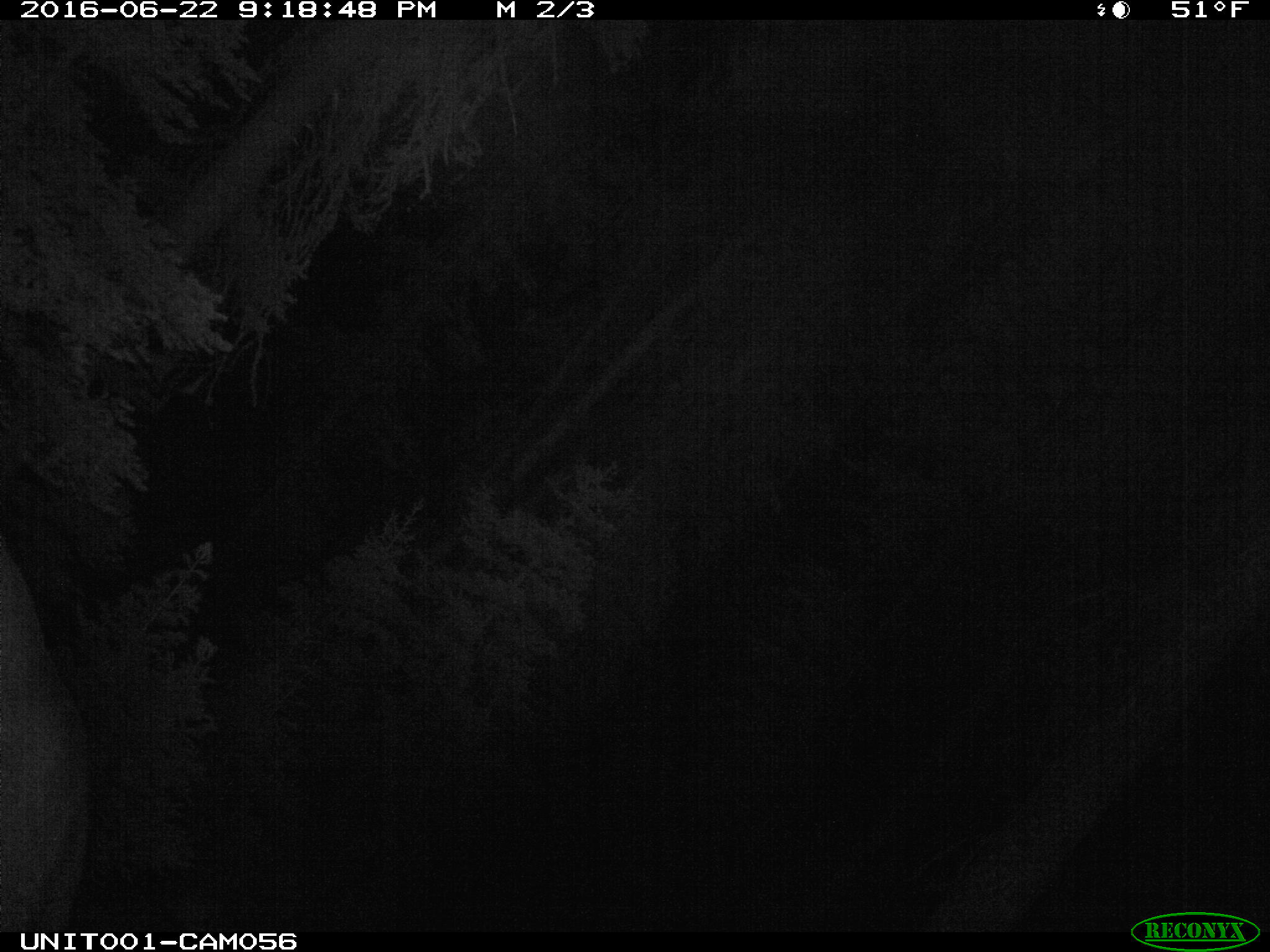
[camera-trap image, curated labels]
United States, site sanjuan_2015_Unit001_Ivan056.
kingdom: Animalia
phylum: Chordata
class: Mammalia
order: Artiodactyla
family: Cervidae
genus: Cervus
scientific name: Cervus elaphus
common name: red deer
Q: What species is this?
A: Cervus elaphus (red deer).